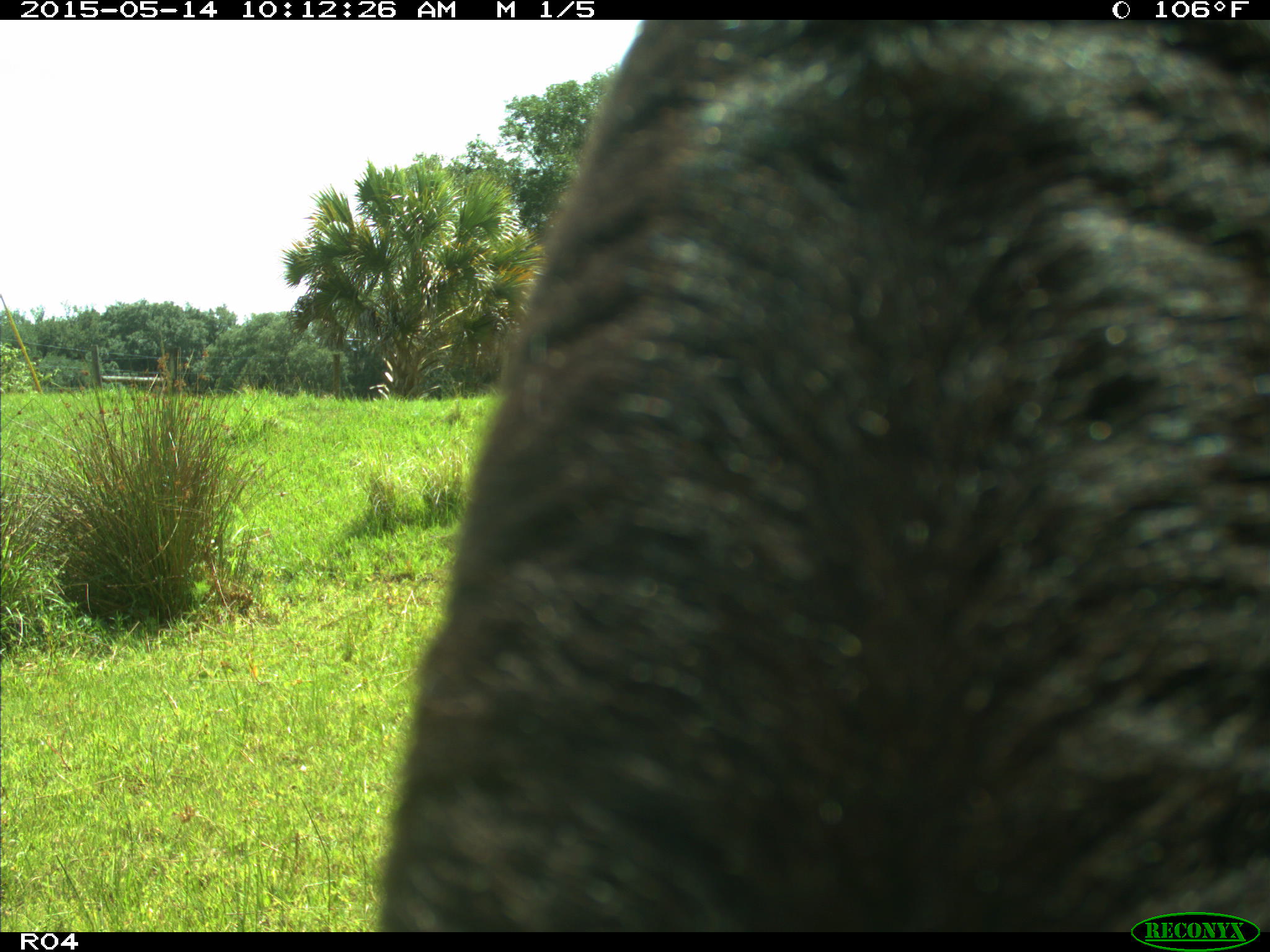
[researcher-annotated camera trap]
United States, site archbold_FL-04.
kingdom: Animalia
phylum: Chordata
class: Mammalia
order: Artiodactyla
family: Bovidae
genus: Bos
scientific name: Bos taurus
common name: domestic cow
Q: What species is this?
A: Bos taurus (domestic cow).